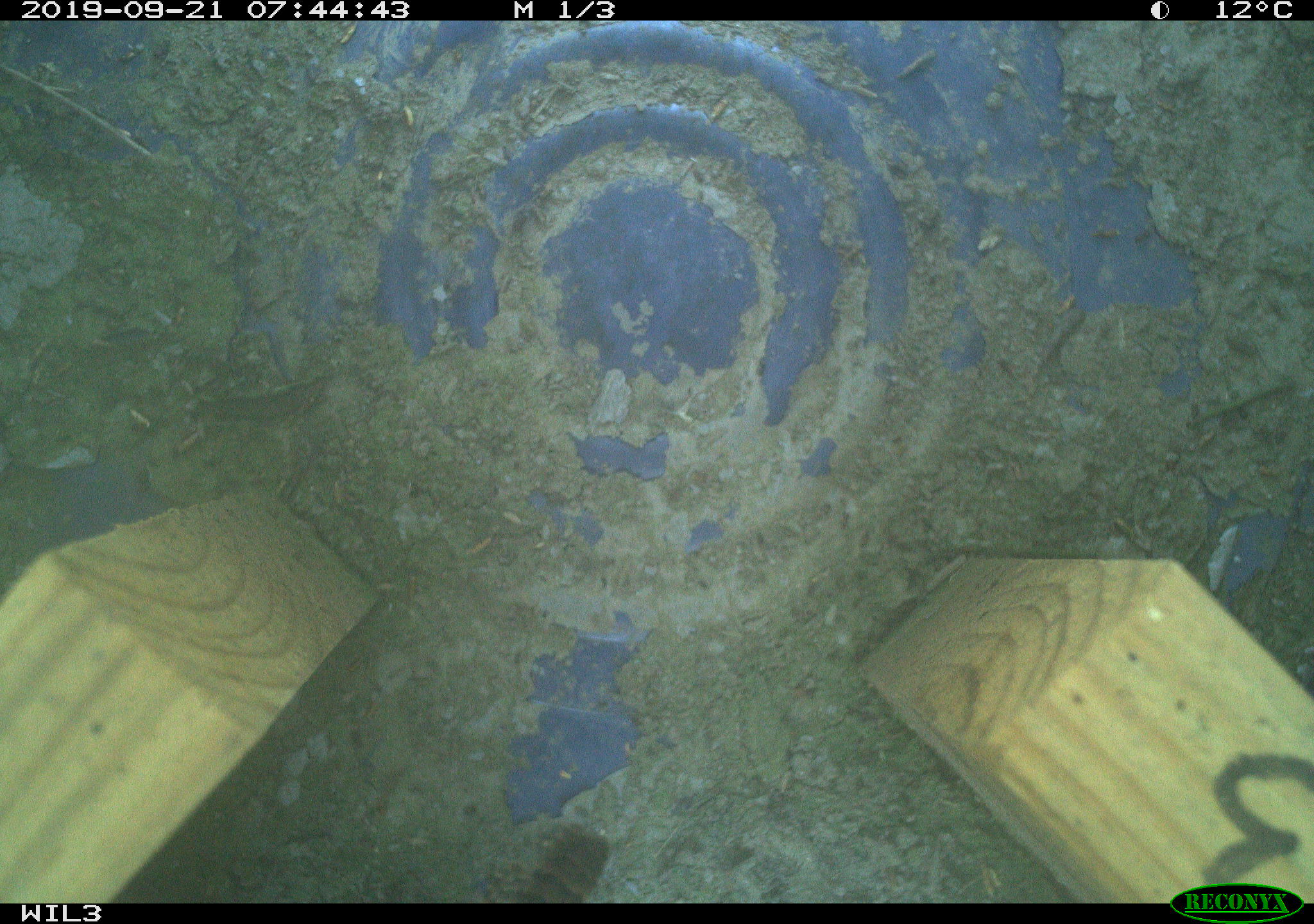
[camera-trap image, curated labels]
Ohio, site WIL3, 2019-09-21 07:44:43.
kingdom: Animalia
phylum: Chordata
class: Aves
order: Passeriformes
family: Troglodytidae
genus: Troglodytes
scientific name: Troglodytes aedon aedon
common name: northern house wren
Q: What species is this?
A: Northern house wren (Troglodytes aedon aedon).